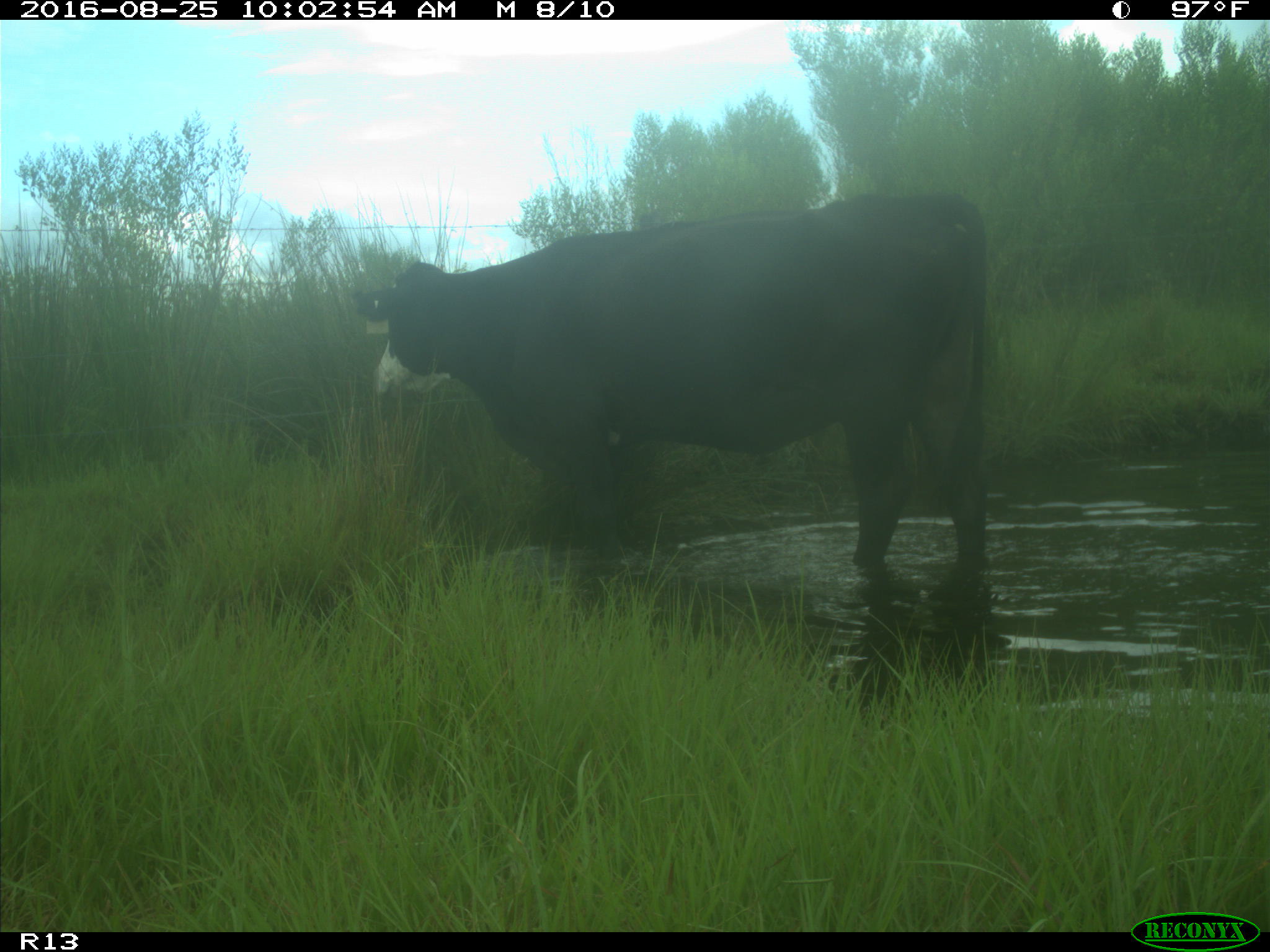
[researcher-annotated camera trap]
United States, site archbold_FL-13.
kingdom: Animalia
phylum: Chordata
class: Mammalia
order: Artiodactyla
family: Bovidae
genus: Bos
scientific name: Bos taurus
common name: domestic cow